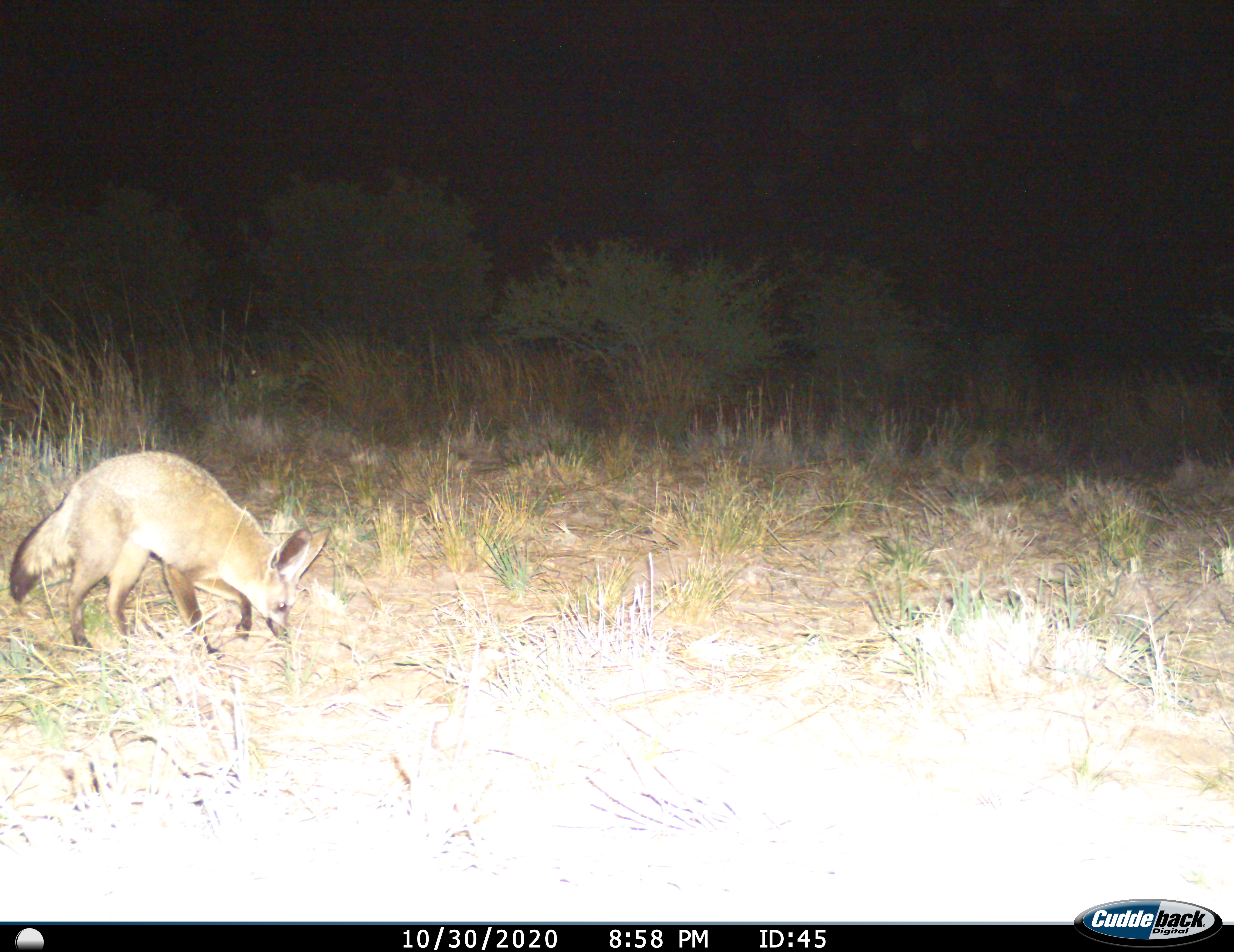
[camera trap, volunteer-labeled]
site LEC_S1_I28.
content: unidentified animal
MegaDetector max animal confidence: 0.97